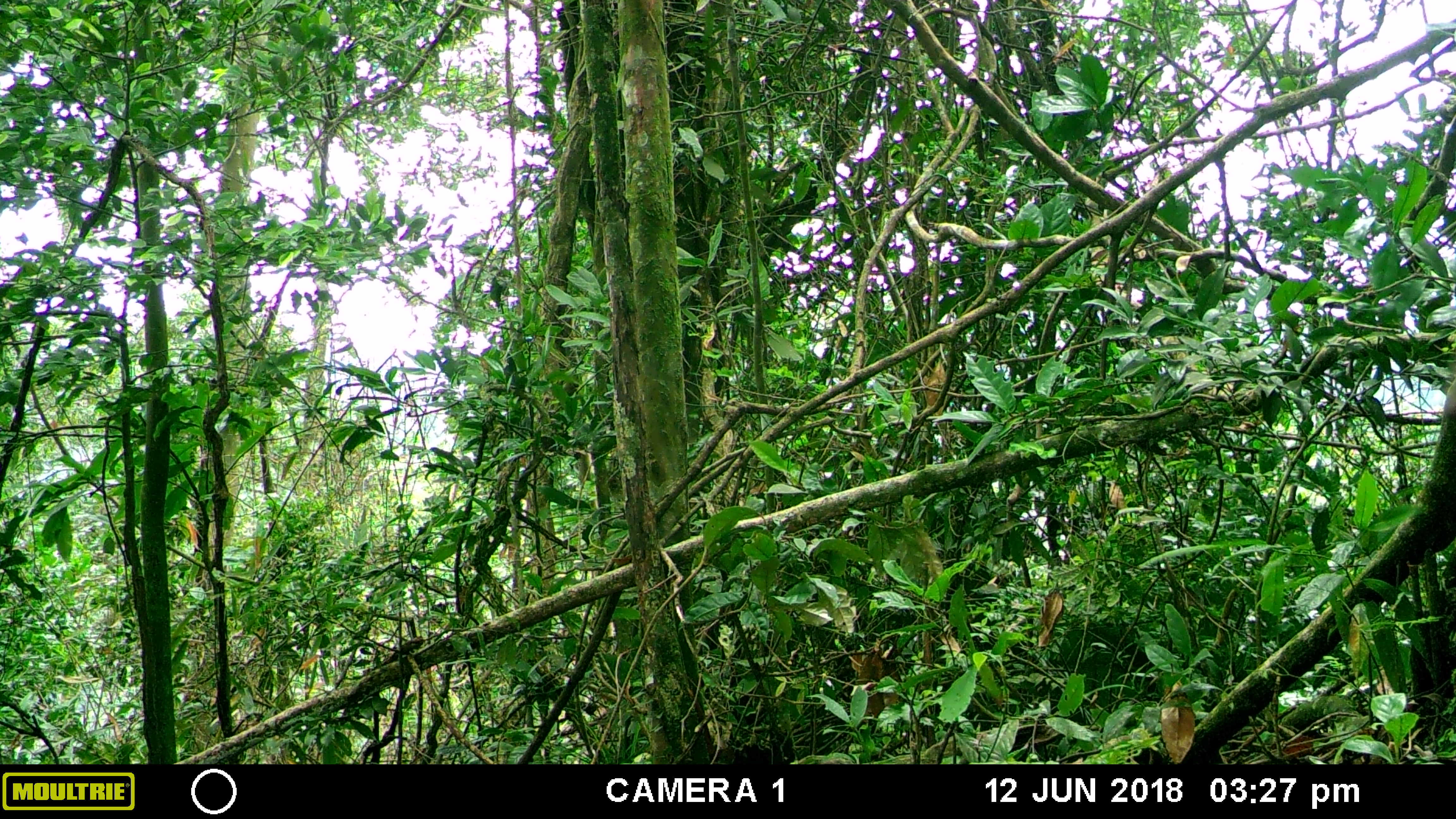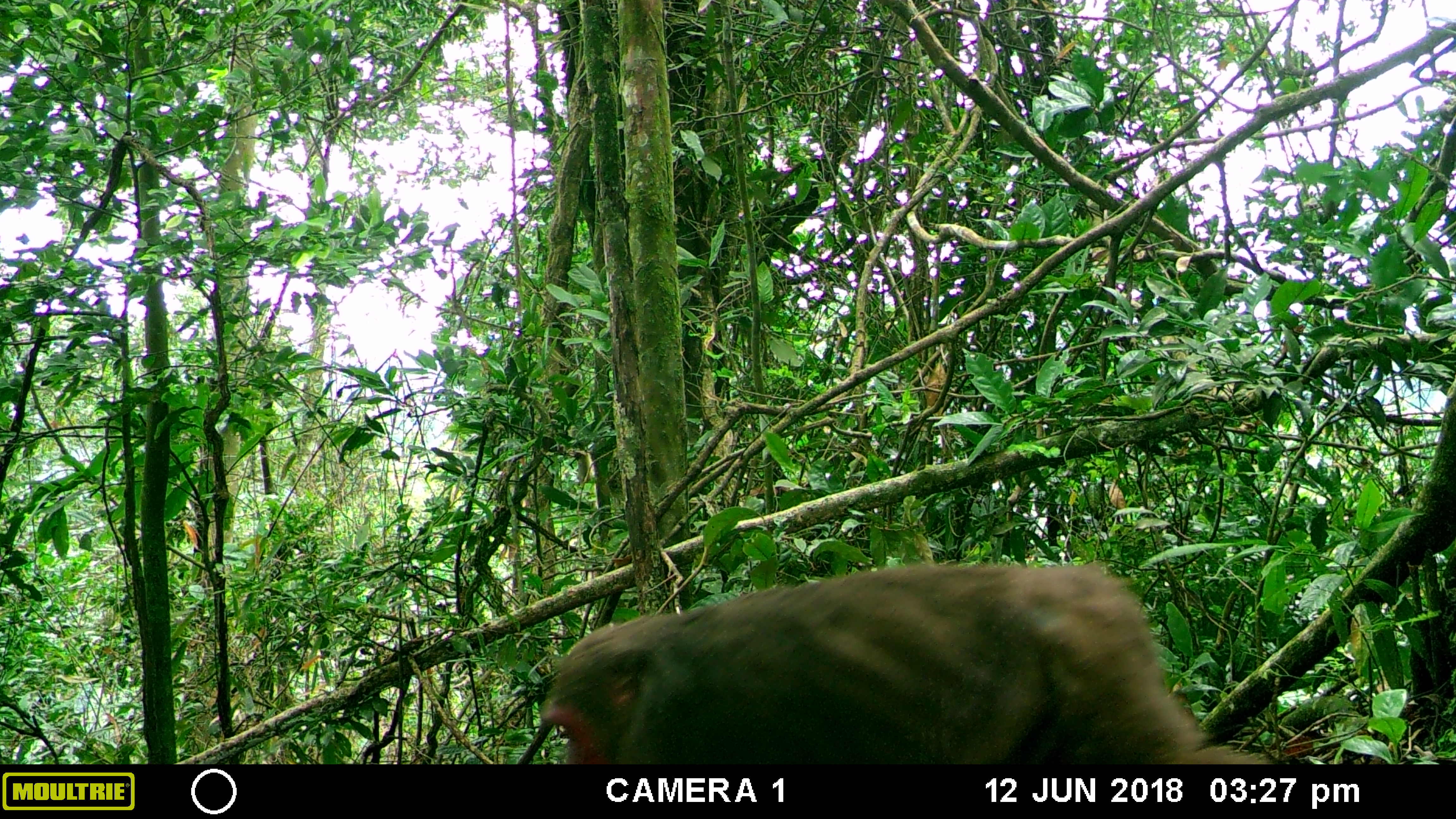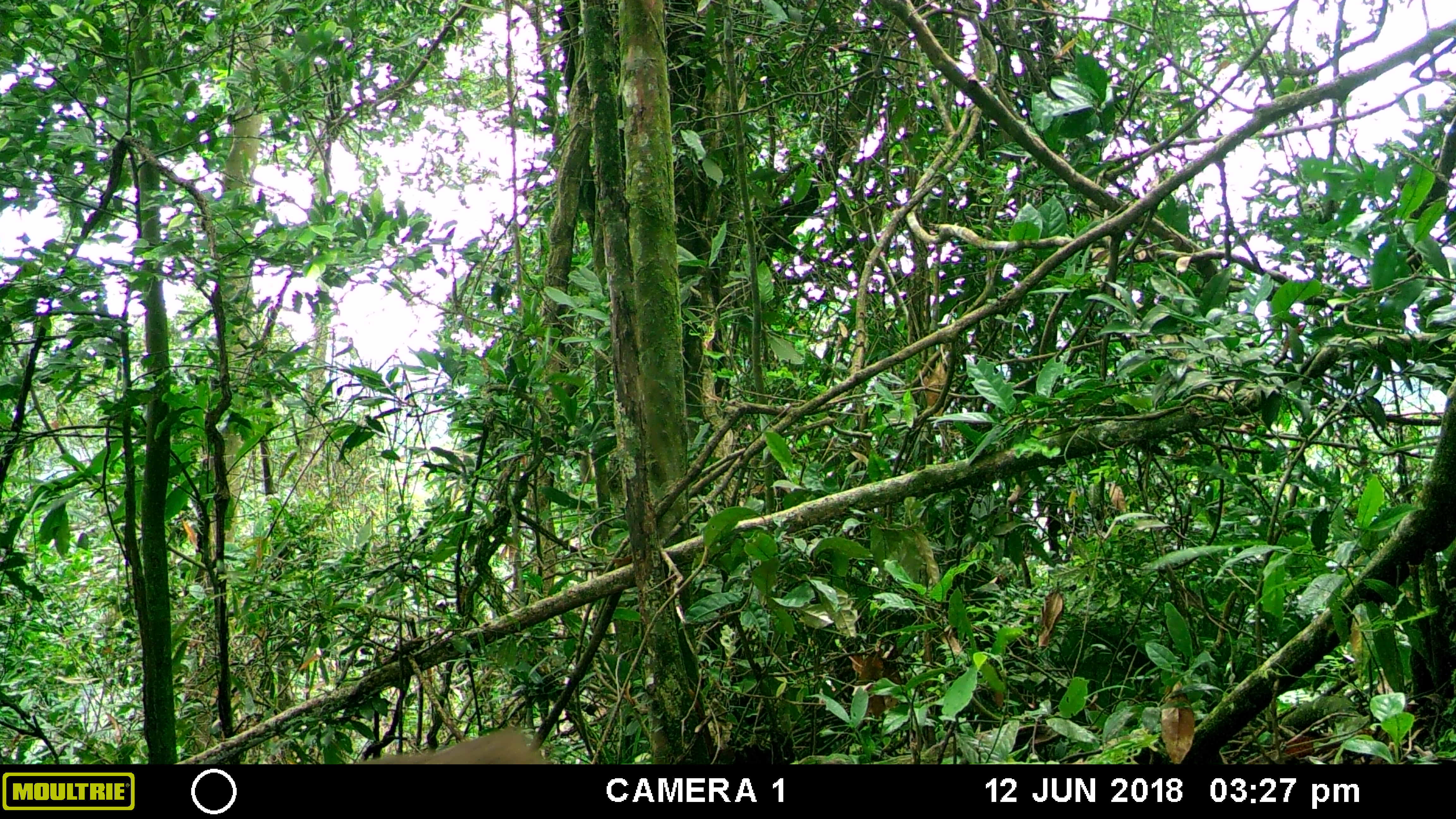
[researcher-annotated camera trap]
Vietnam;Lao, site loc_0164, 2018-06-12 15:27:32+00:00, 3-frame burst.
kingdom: Animalia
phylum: Chordata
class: Mammalia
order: Primates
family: Cercopithecidae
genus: Macaca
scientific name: Macaca arctoides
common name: stump-tailed macaque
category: stump tailed macaque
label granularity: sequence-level